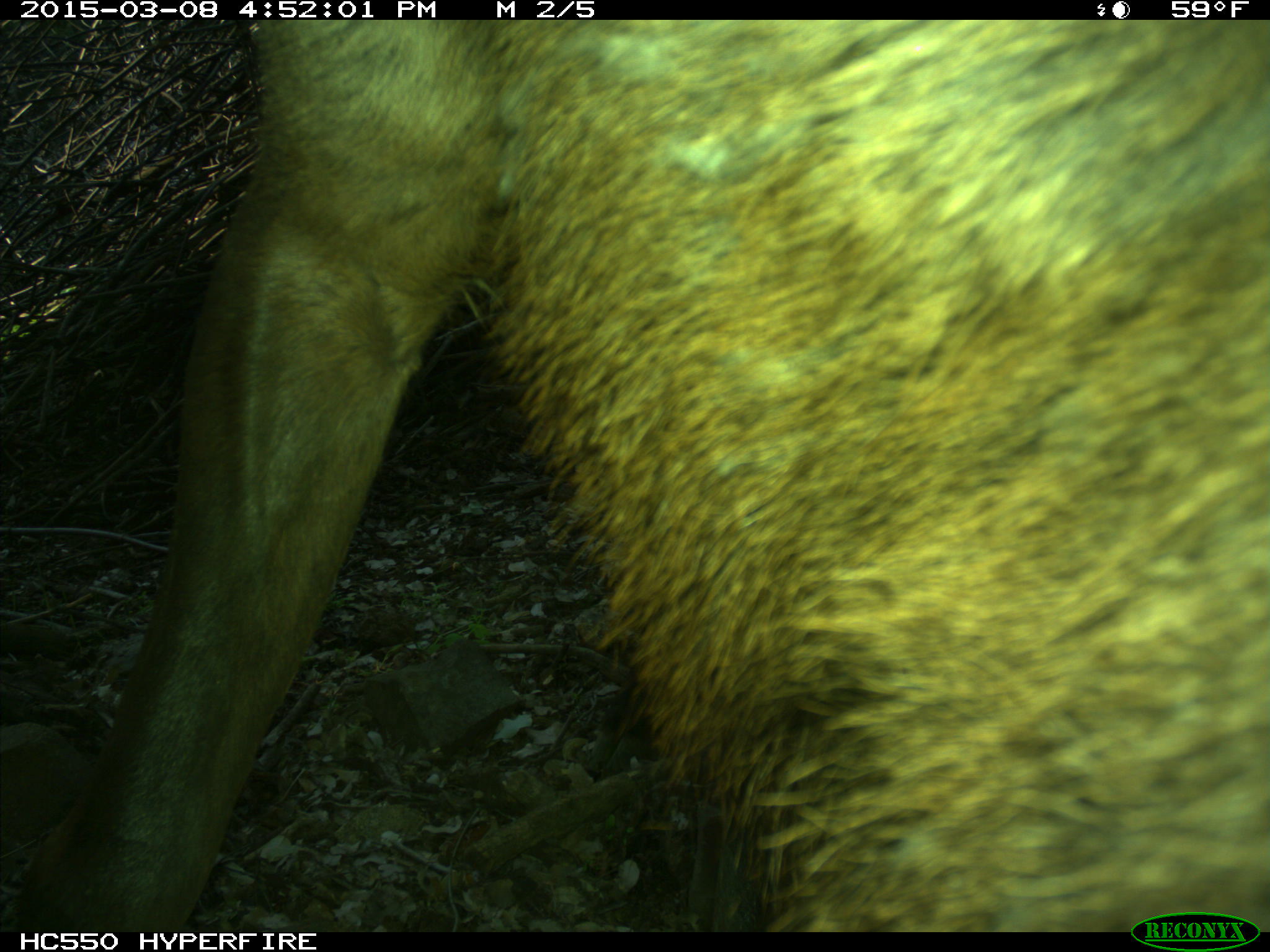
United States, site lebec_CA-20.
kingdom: Animalia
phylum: Chordata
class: Mammalia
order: Artiodactyla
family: Cervidae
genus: Cervus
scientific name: Cervus canadensis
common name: elk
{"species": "Cervus canadensis (elk)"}